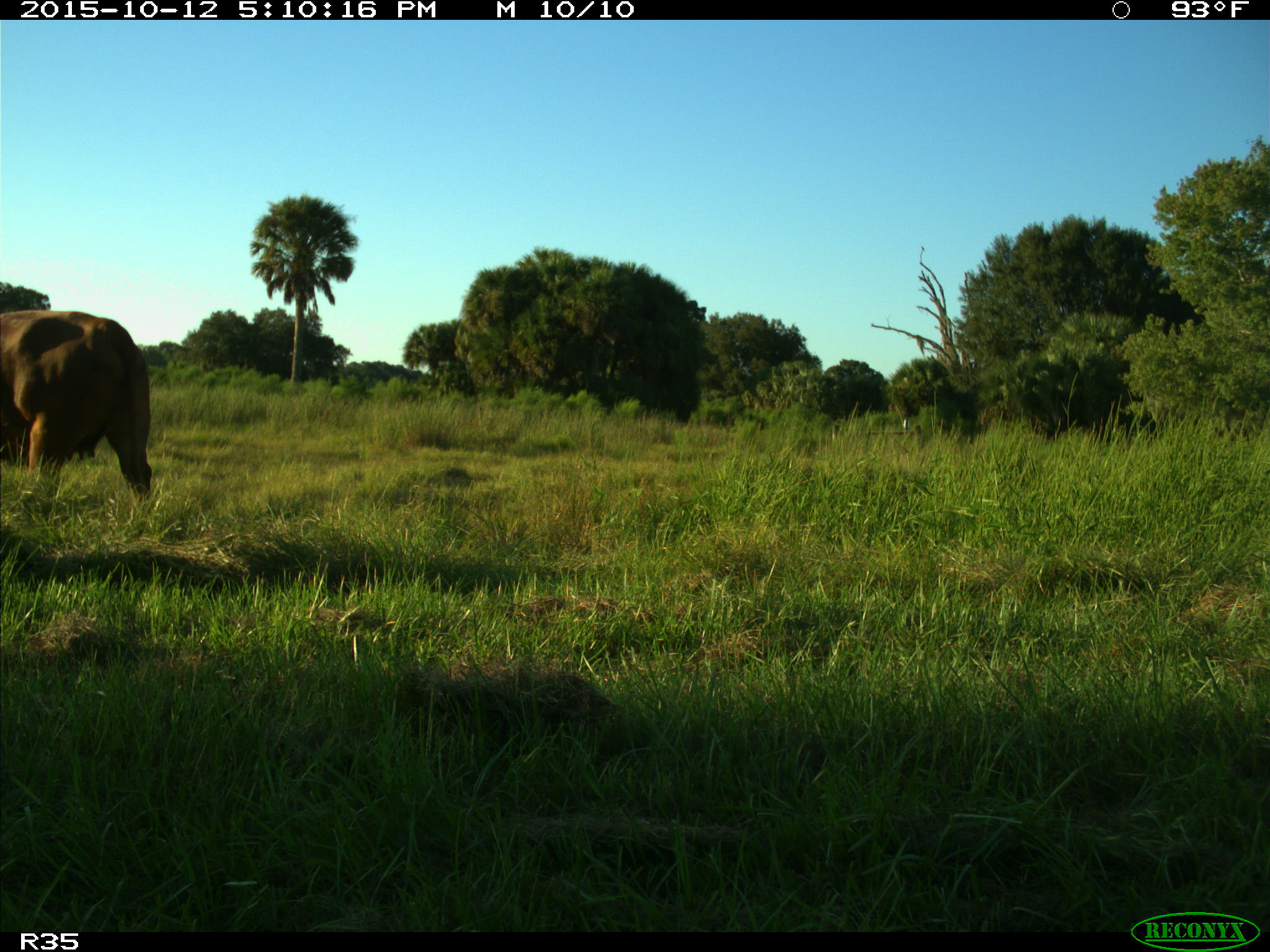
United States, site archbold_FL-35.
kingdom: Animalia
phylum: Chordata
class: Mammalia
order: Artiodactyla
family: Bovidae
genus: Bos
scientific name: Bos taurus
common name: domestic cow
Bos taurus (domestic cow).